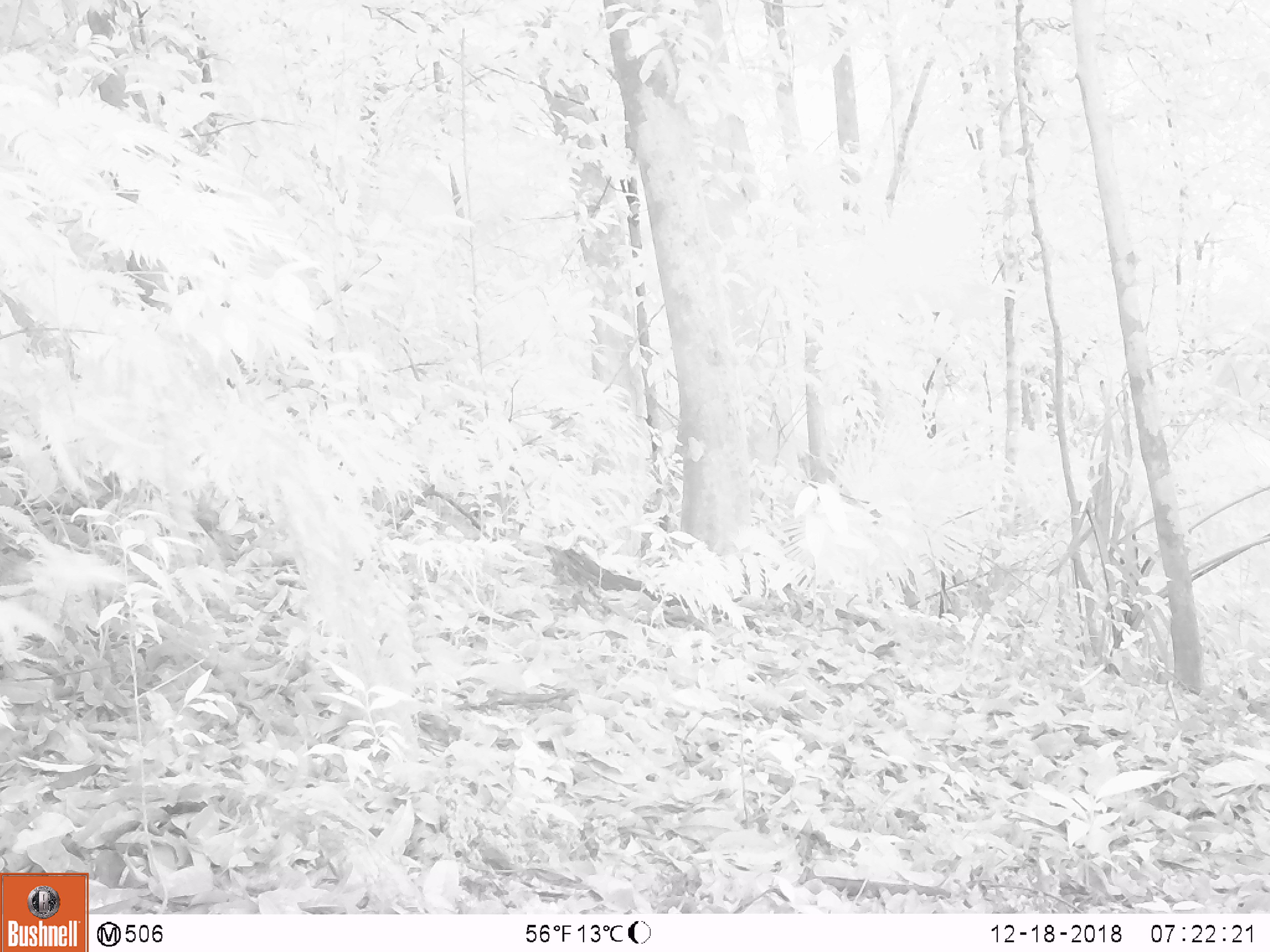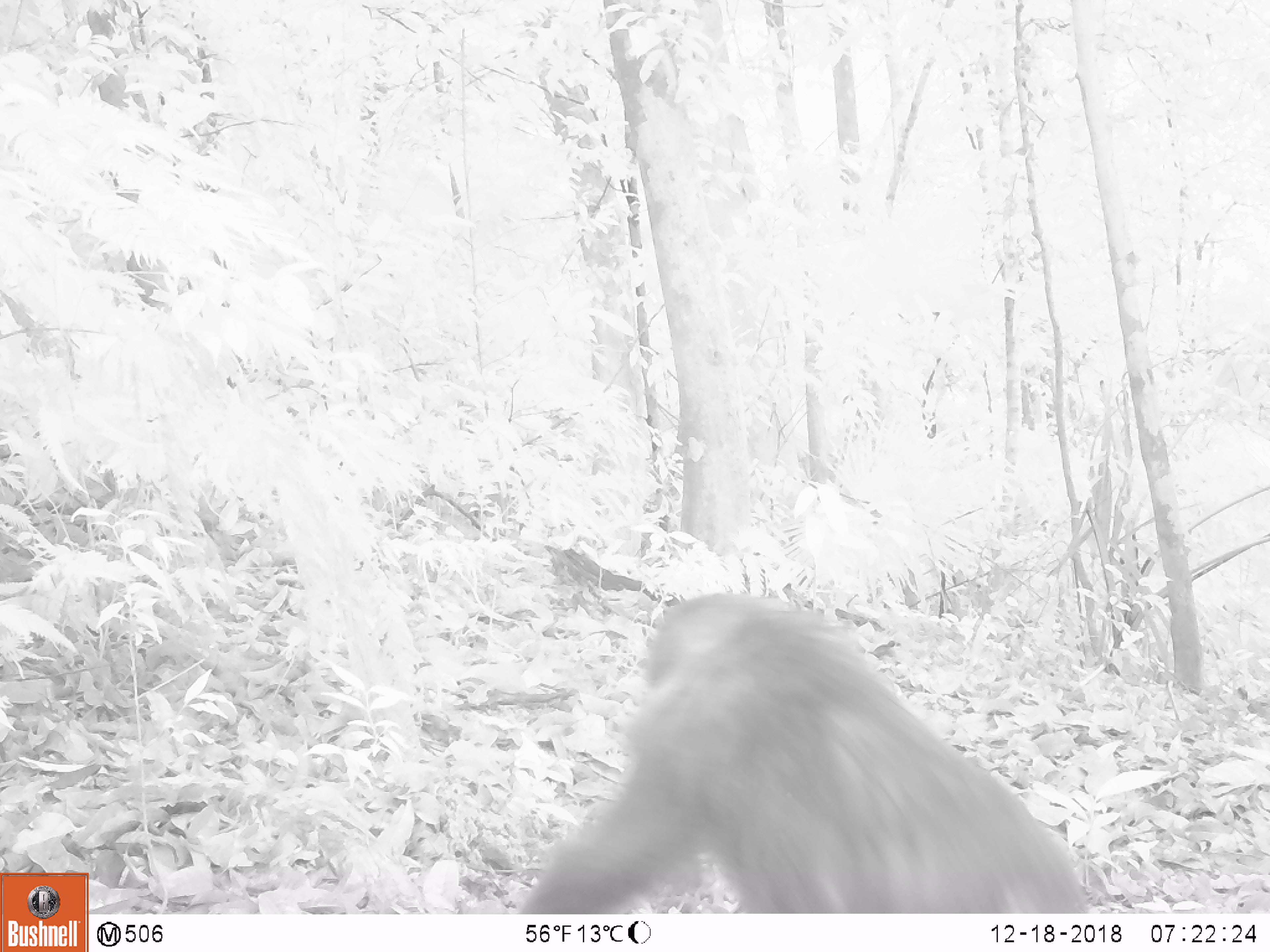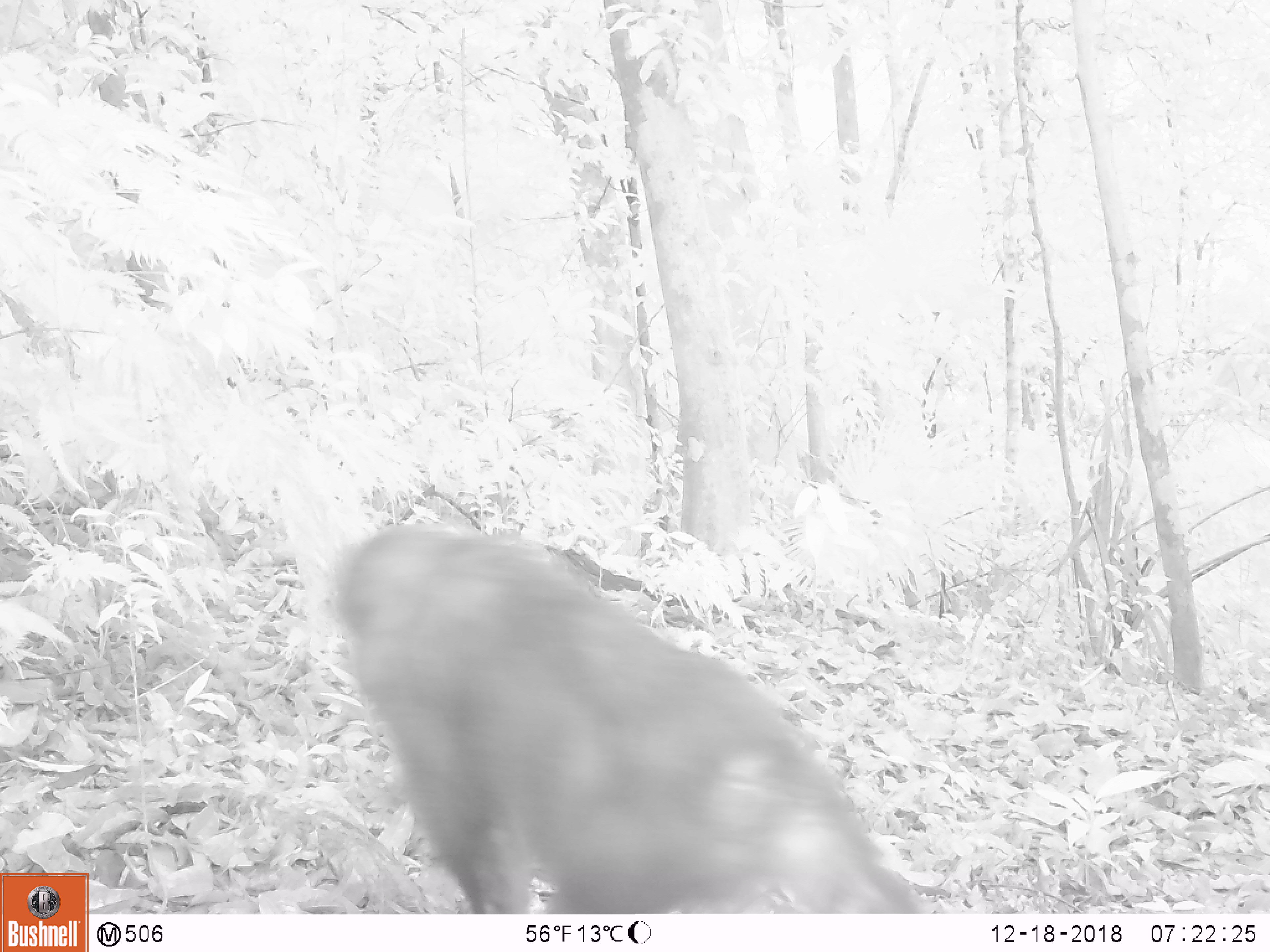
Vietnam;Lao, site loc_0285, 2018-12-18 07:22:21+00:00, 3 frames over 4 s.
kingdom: Animalia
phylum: Chordata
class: Mammalia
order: Primates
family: Cercopithecidae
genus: Macaca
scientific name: Macaca arctoides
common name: stump-tailed macaque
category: stump tailed macaque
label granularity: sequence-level